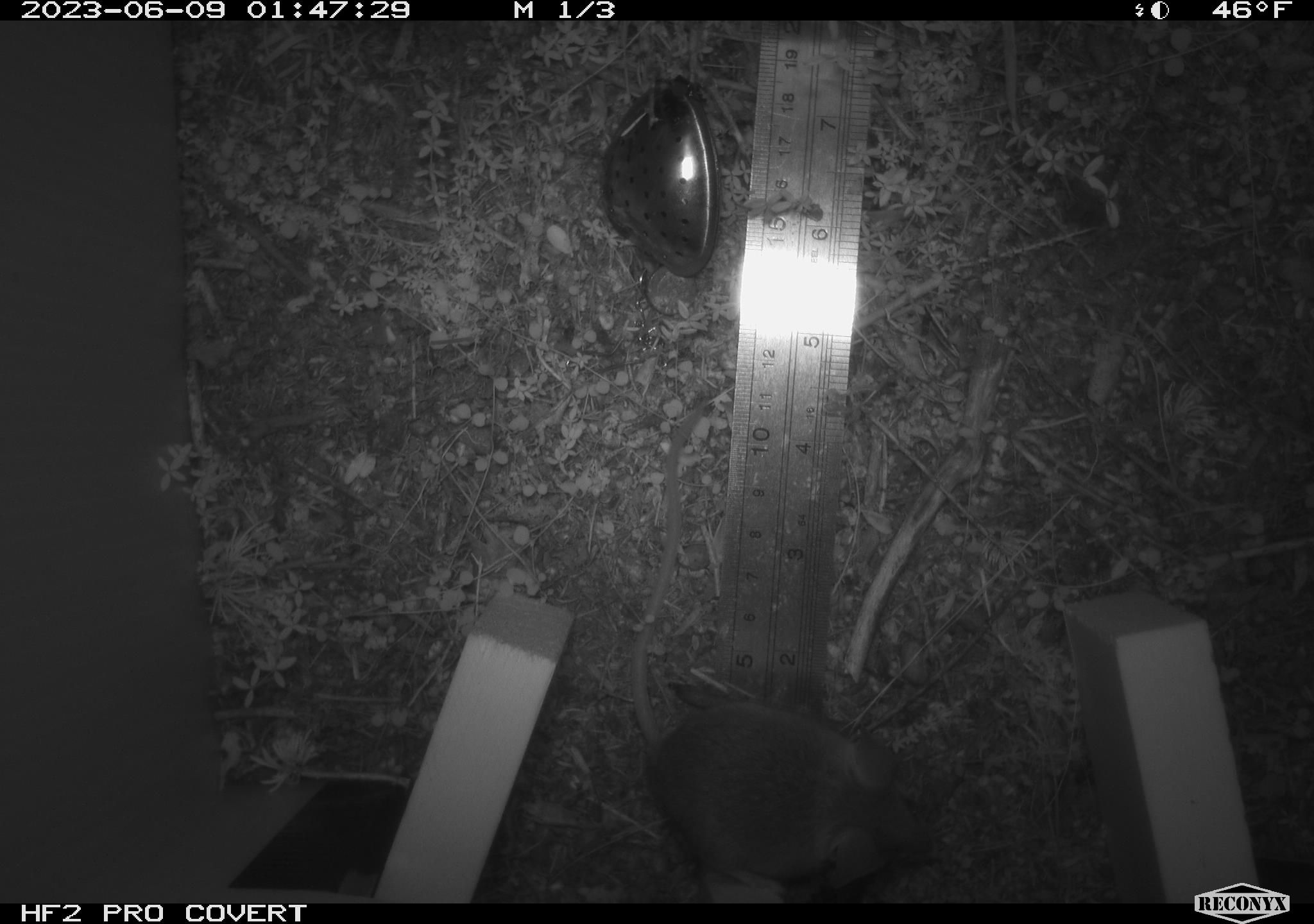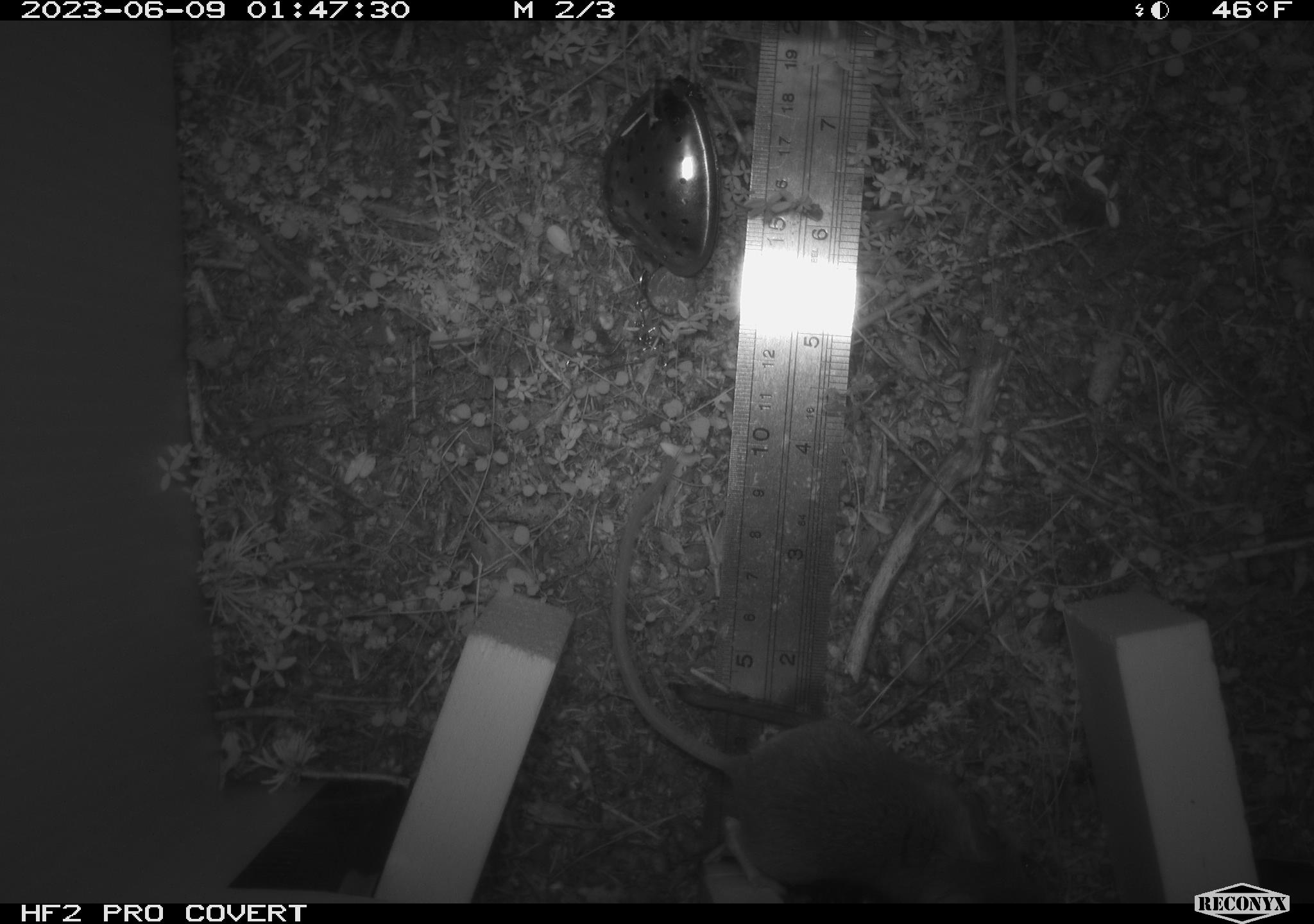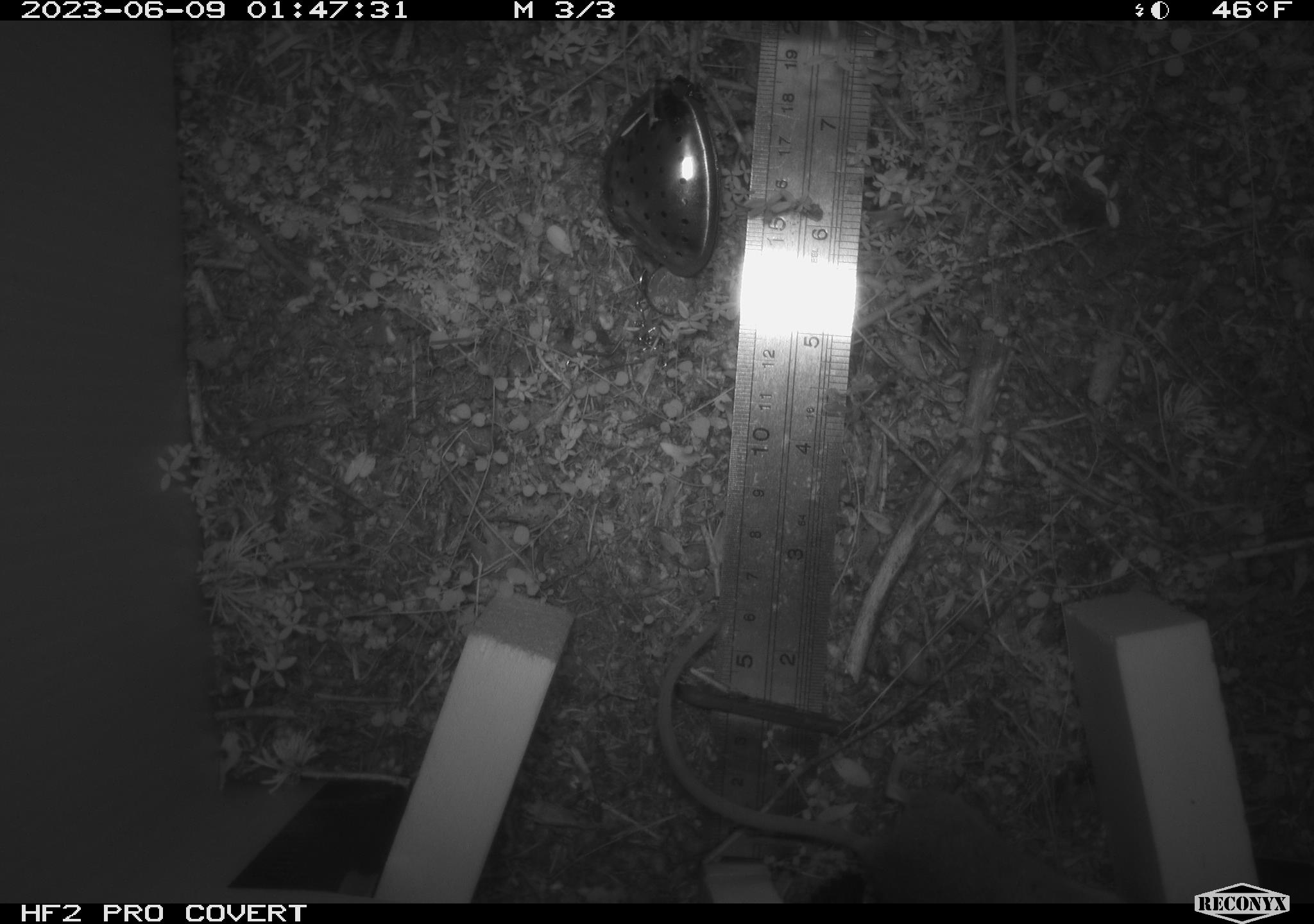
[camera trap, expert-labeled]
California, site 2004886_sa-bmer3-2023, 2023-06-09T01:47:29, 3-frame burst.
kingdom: Animalia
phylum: Chordata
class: Mammalia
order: Rodentia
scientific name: Rodentia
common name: mouse species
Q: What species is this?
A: Mouse species (Rodentia).